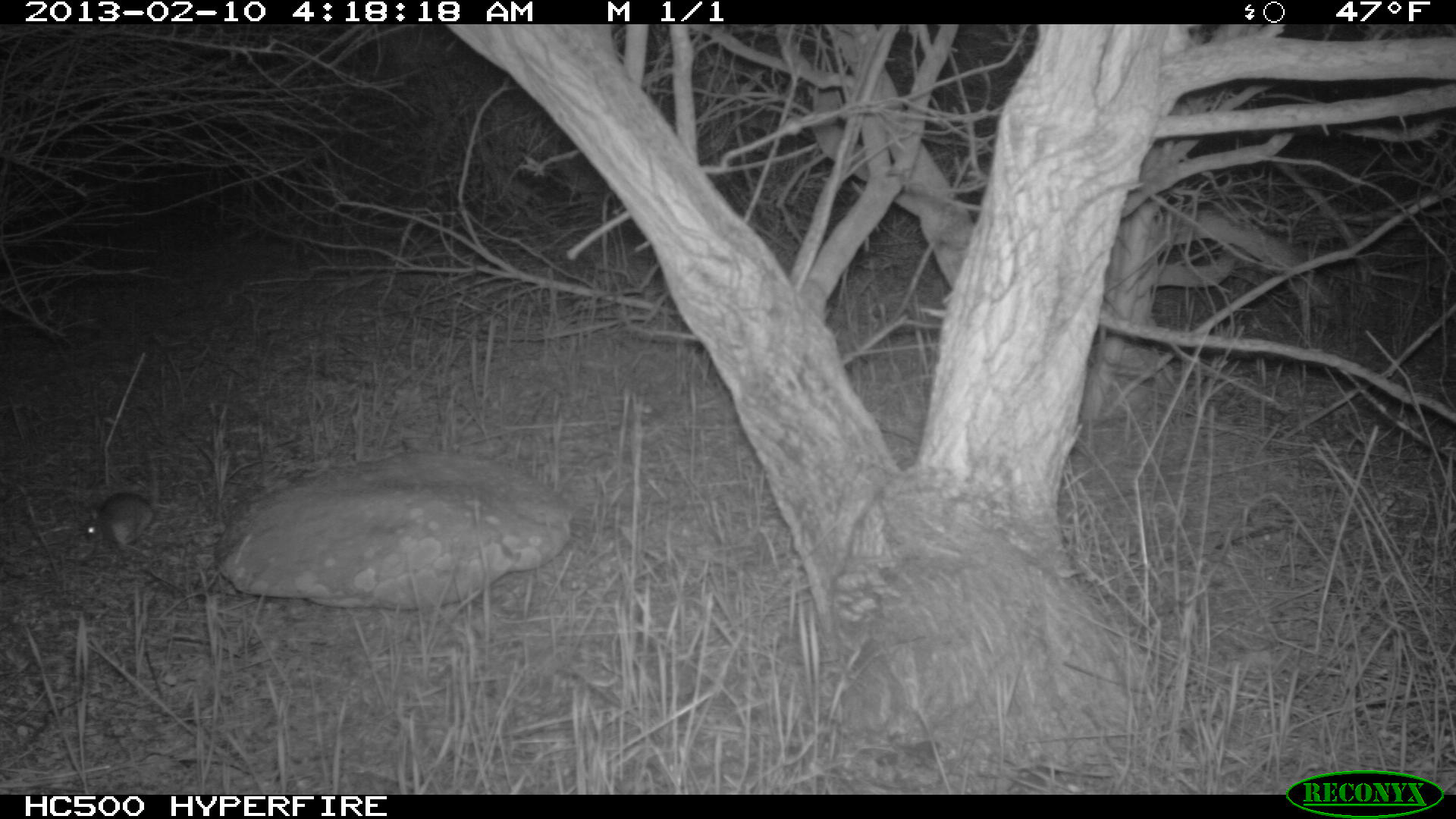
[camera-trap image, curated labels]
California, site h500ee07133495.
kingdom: Animalia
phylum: Chordata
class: Mammalia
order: Rodentia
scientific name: Rodentia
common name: rodent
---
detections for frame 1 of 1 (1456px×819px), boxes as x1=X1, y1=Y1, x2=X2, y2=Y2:
rodent: x1=85, y1=453, x2=158, y2=550